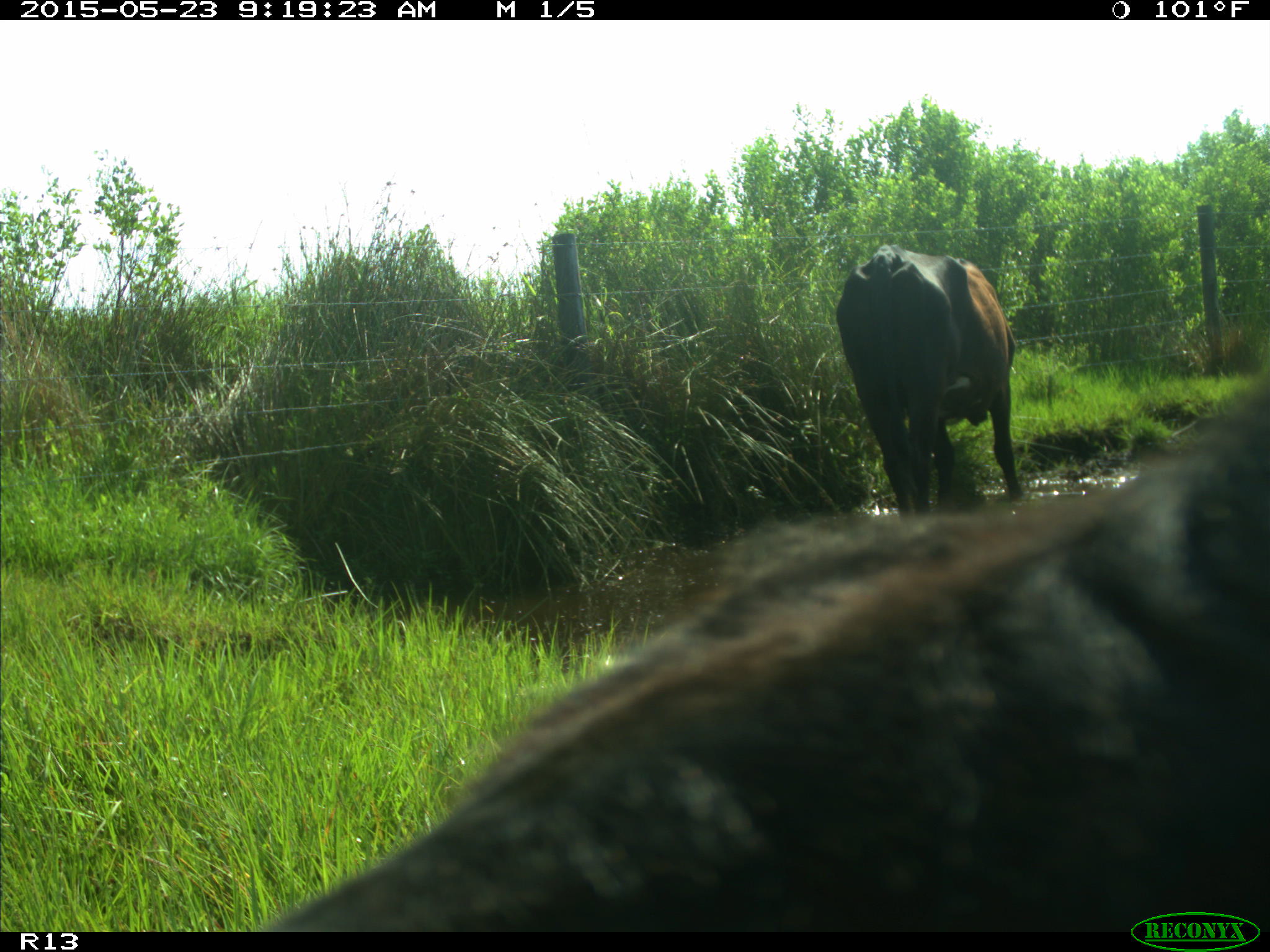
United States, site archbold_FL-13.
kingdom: Animalia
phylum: Chordata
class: Mammalia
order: Artiodactyla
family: Bovidae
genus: Bos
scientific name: Bos taurus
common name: domestic cow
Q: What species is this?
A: Bos taurus (domestic cow).